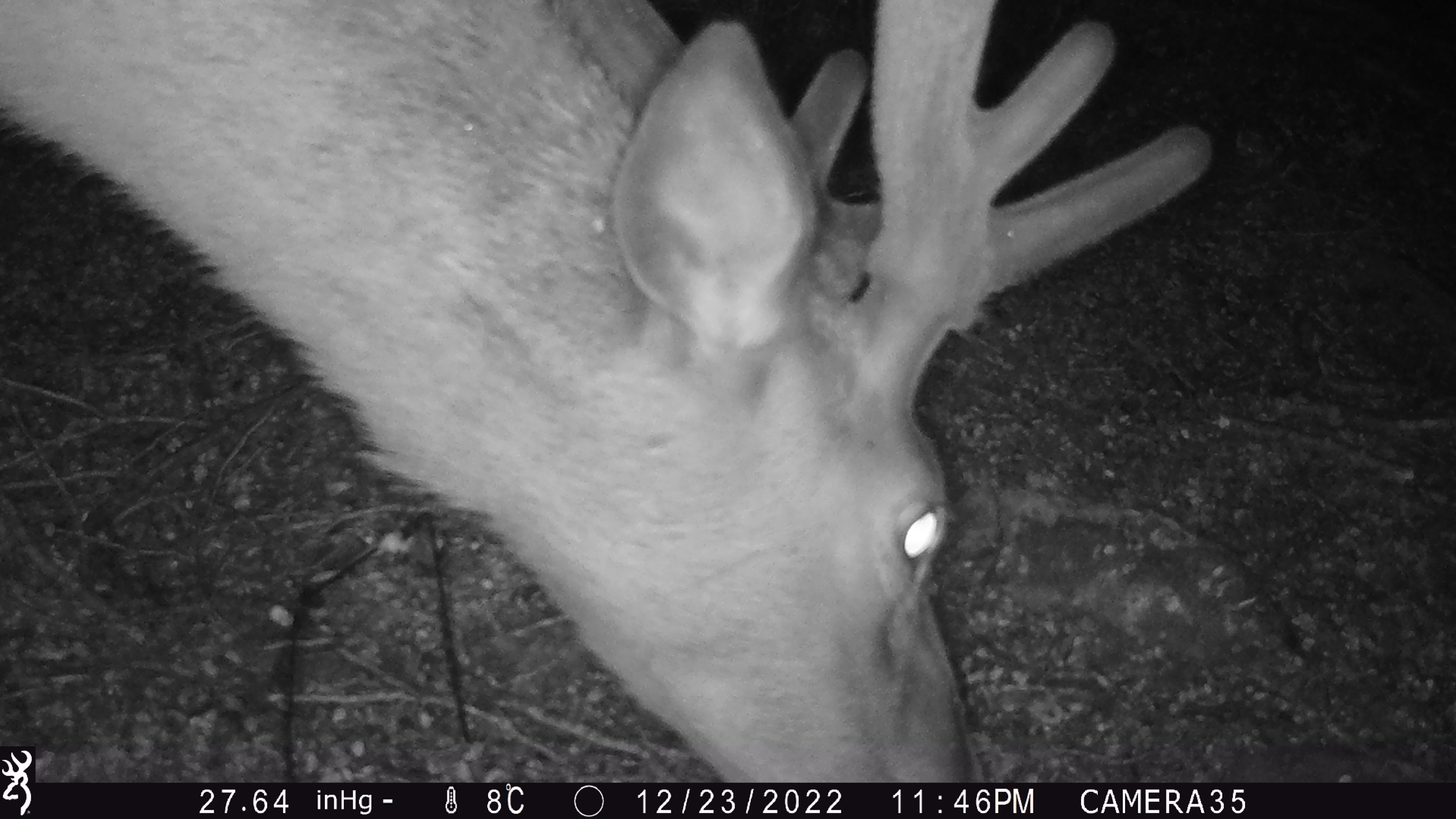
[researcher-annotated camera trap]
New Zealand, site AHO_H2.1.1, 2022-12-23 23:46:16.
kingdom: Animalia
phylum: Chordata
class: Mammalia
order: Artiodactyla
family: Cervidae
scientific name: Cervidae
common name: deer